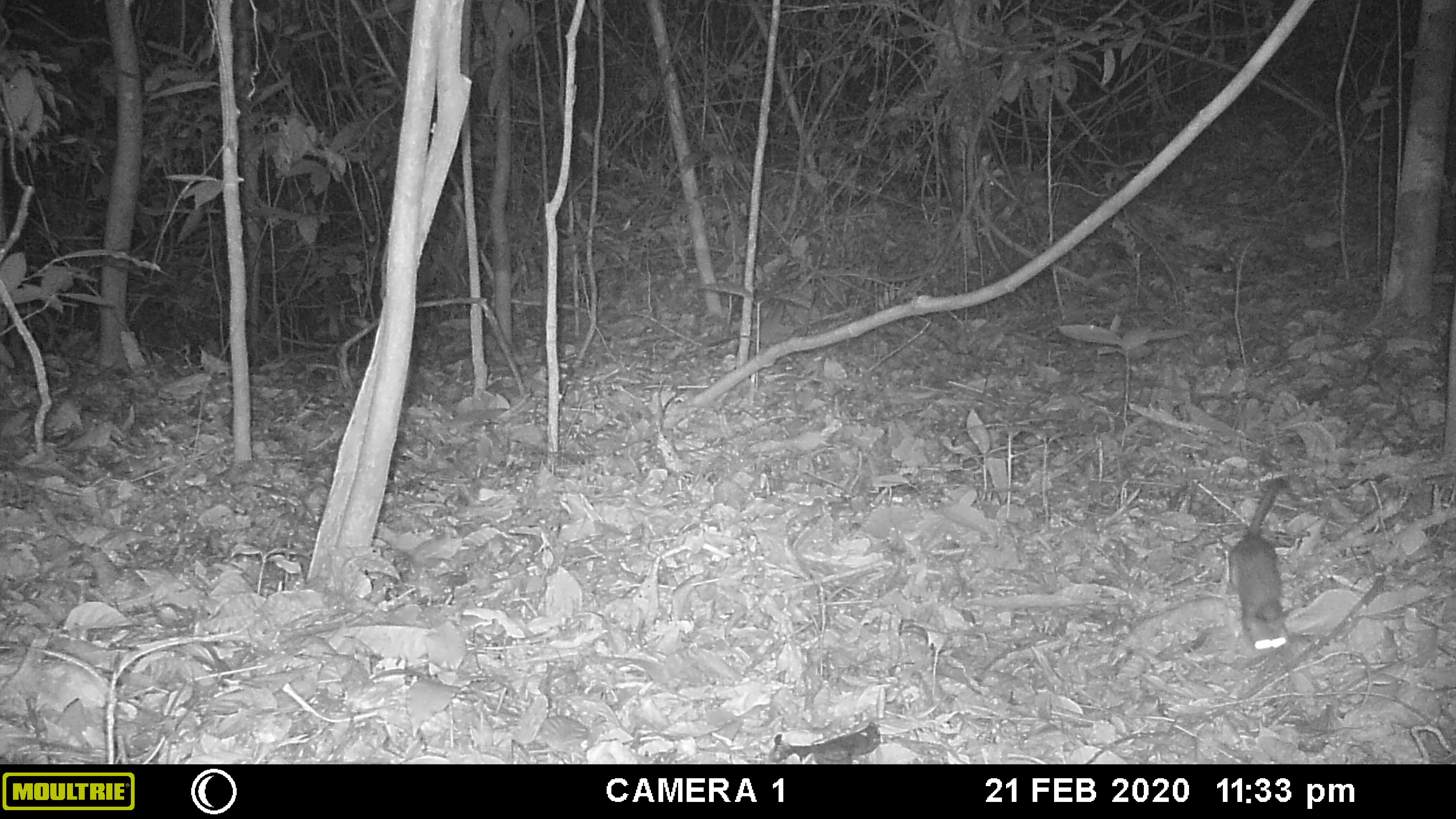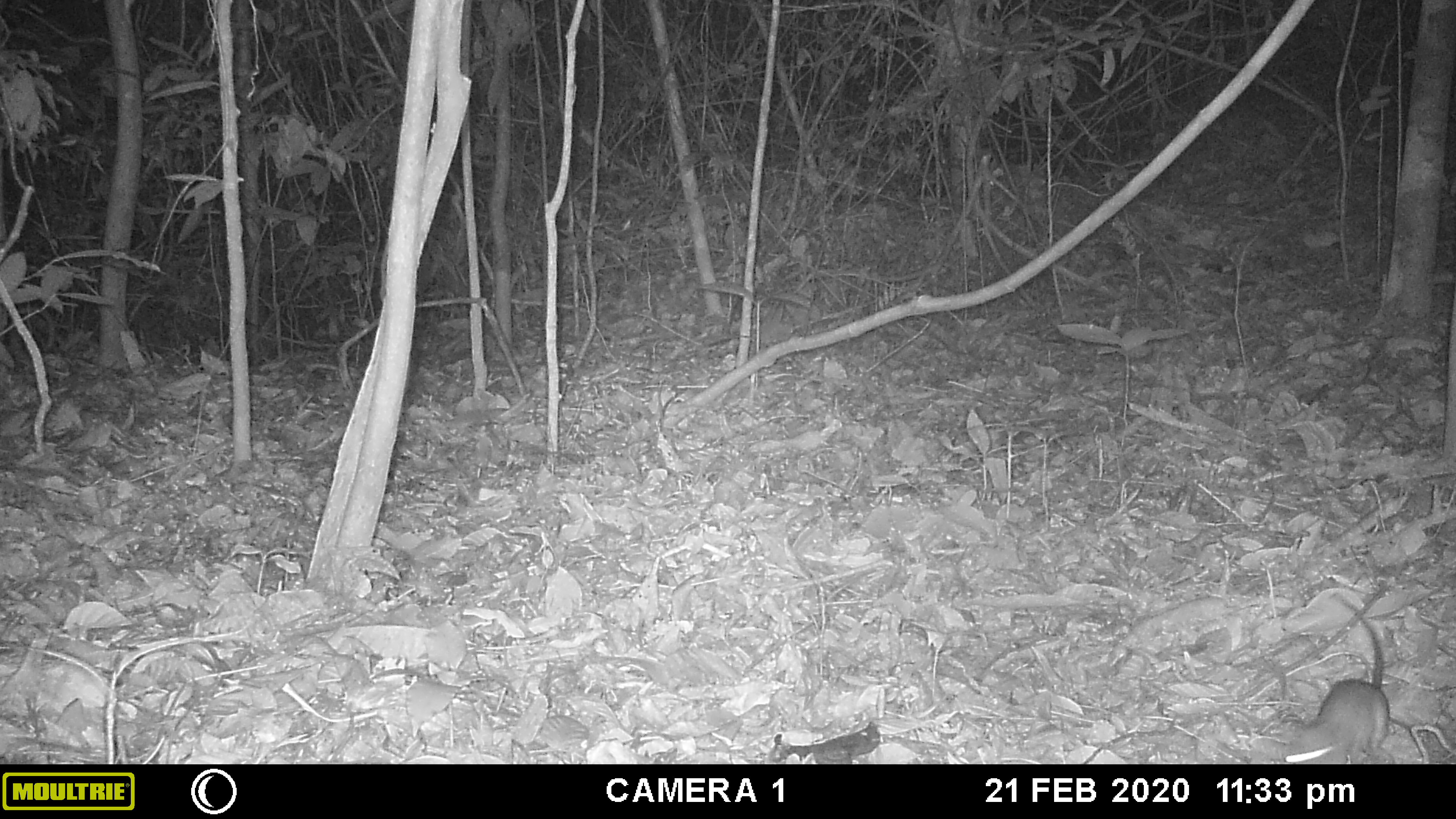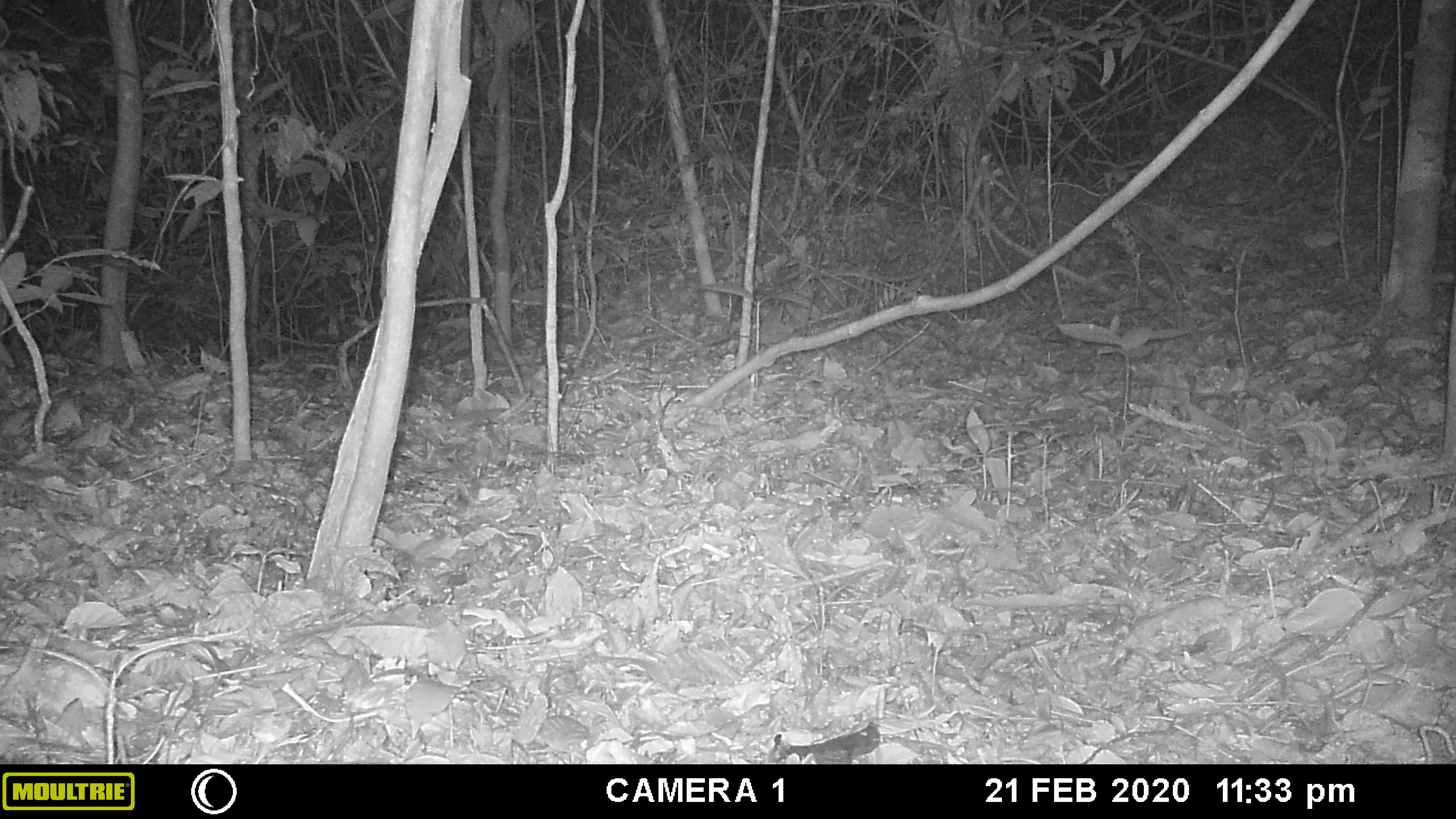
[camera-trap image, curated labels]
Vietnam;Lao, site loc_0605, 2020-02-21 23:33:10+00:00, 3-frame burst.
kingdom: Animalia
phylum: Chordata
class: Mammalia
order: Rodentia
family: Muridae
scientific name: Muridae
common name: old-world mice and rats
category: unidentified murid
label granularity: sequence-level